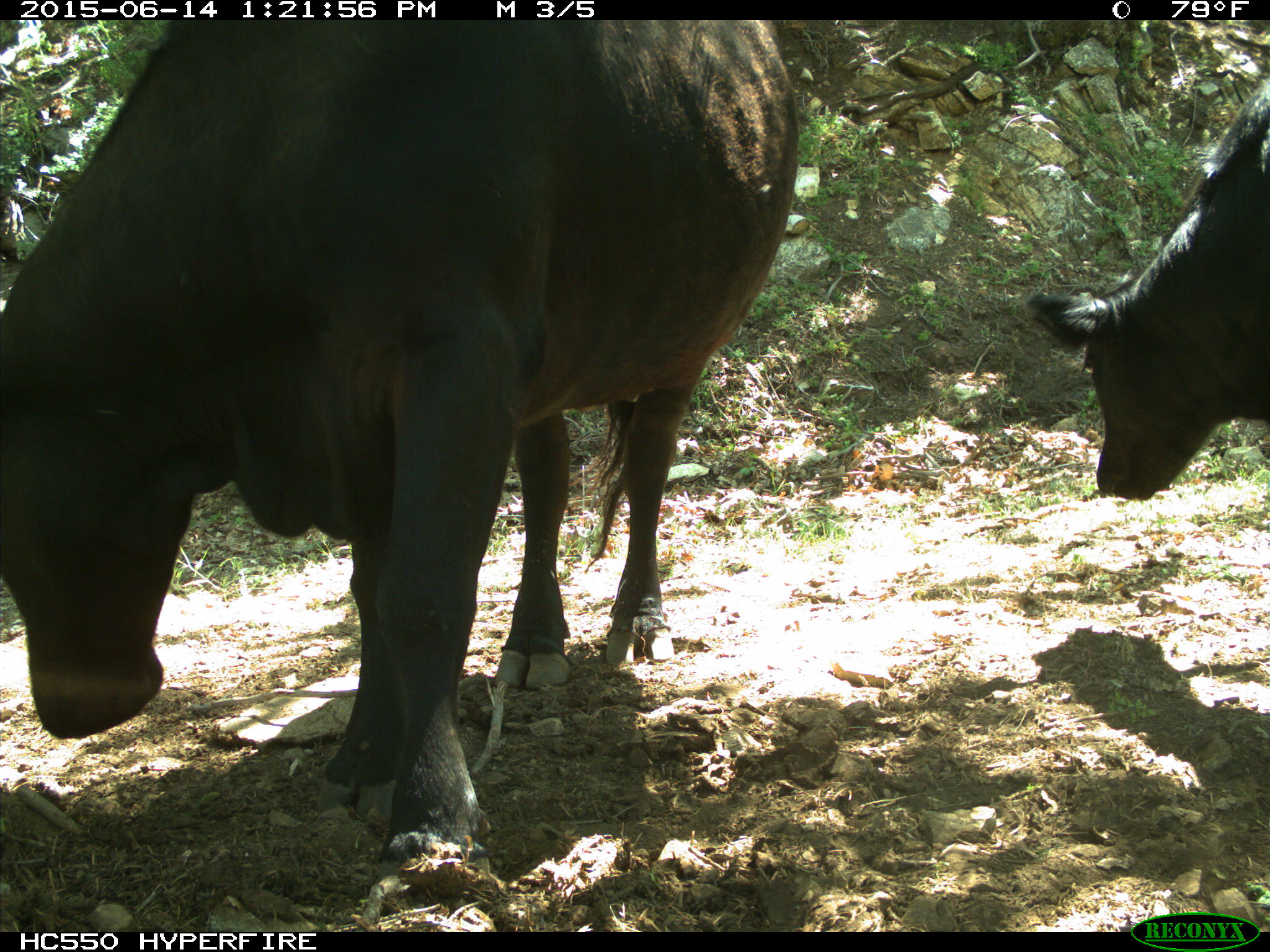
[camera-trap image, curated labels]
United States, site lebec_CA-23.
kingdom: Animalia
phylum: Chordata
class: Mammalia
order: Artiodactyla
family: Bovidae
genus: Bos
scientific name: Bos taurus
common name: domestic cow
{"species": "Bos taurus (domestic cow)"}